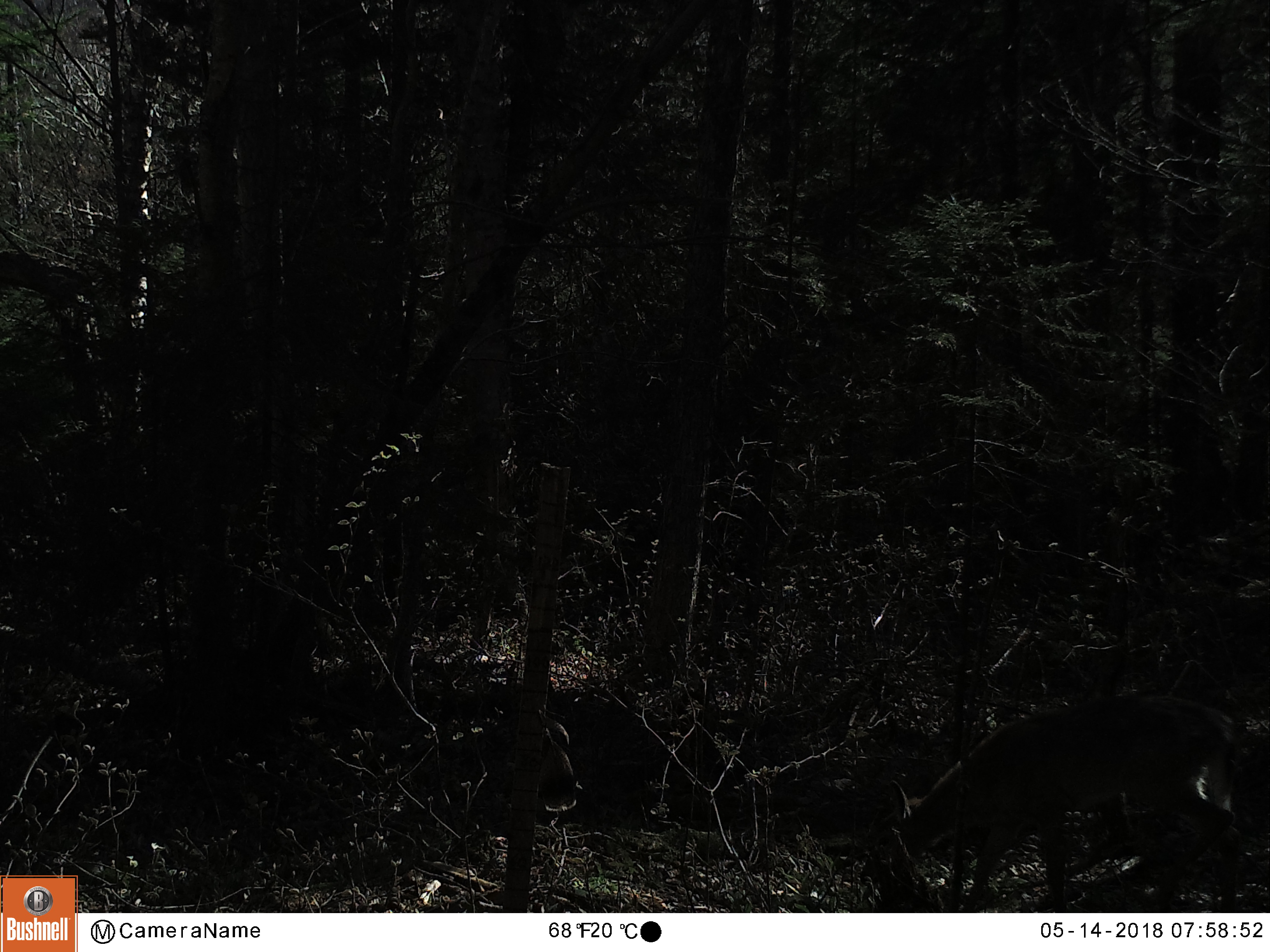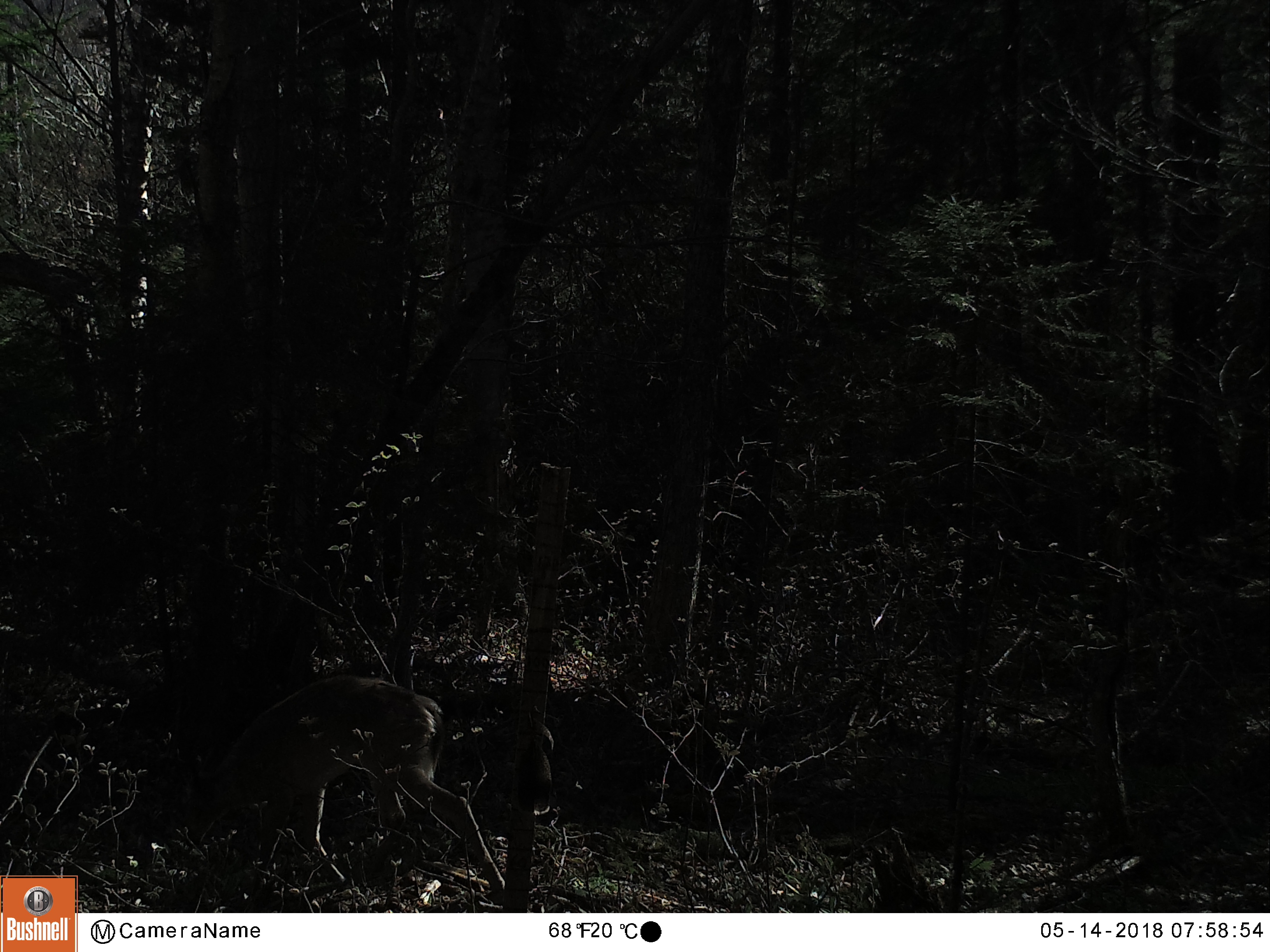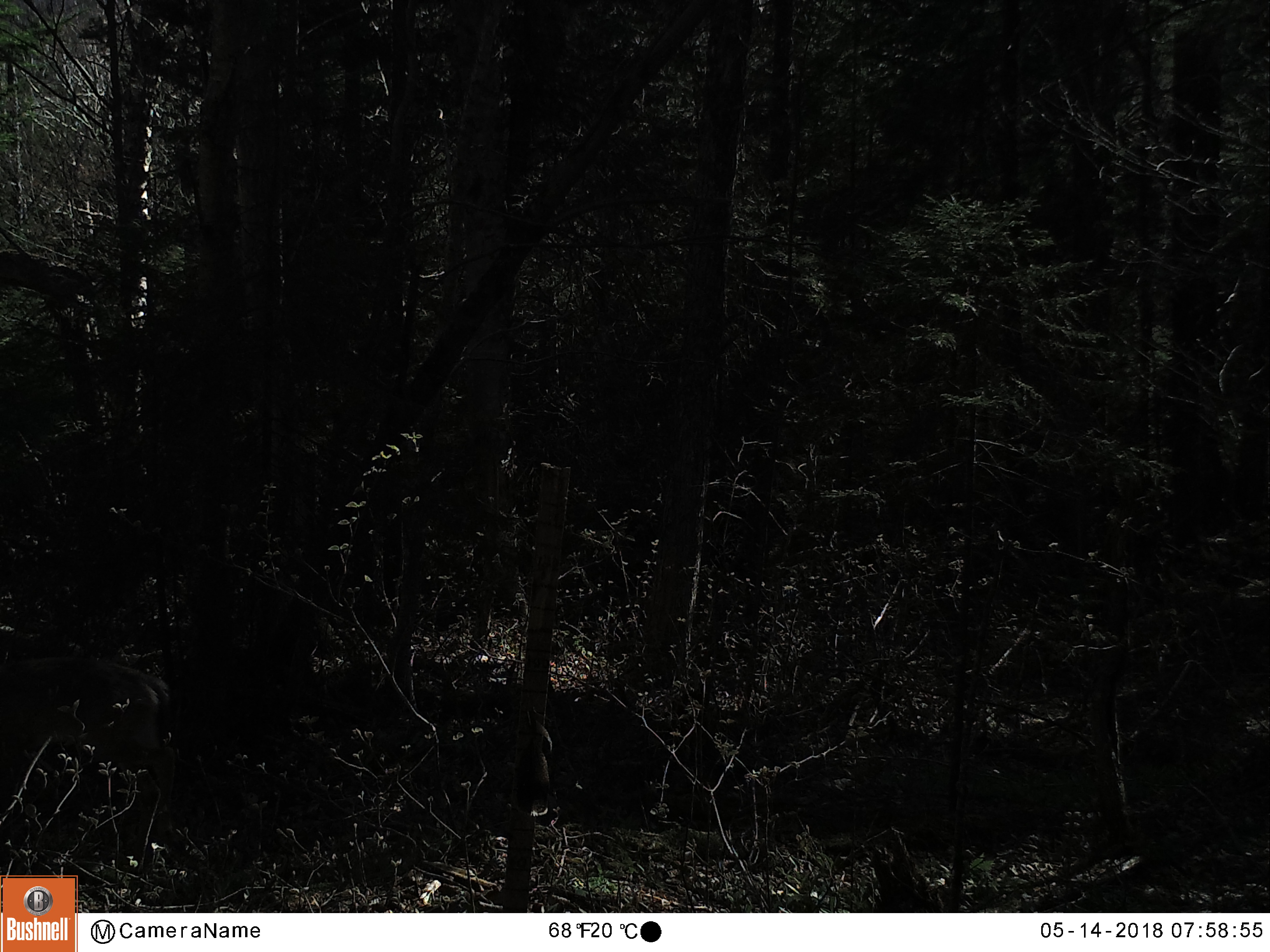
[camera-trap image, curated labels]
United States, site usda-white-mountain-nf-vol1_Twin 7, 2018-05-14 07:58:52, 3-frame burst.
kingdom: Animalia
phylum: Chordata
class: Mammalia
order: Artiodactyla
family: Cervidae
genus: Odocoileus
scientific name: Odocoileus virginianus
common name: white-tailed deer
White-tailed deer (Odocoileus virginianus).